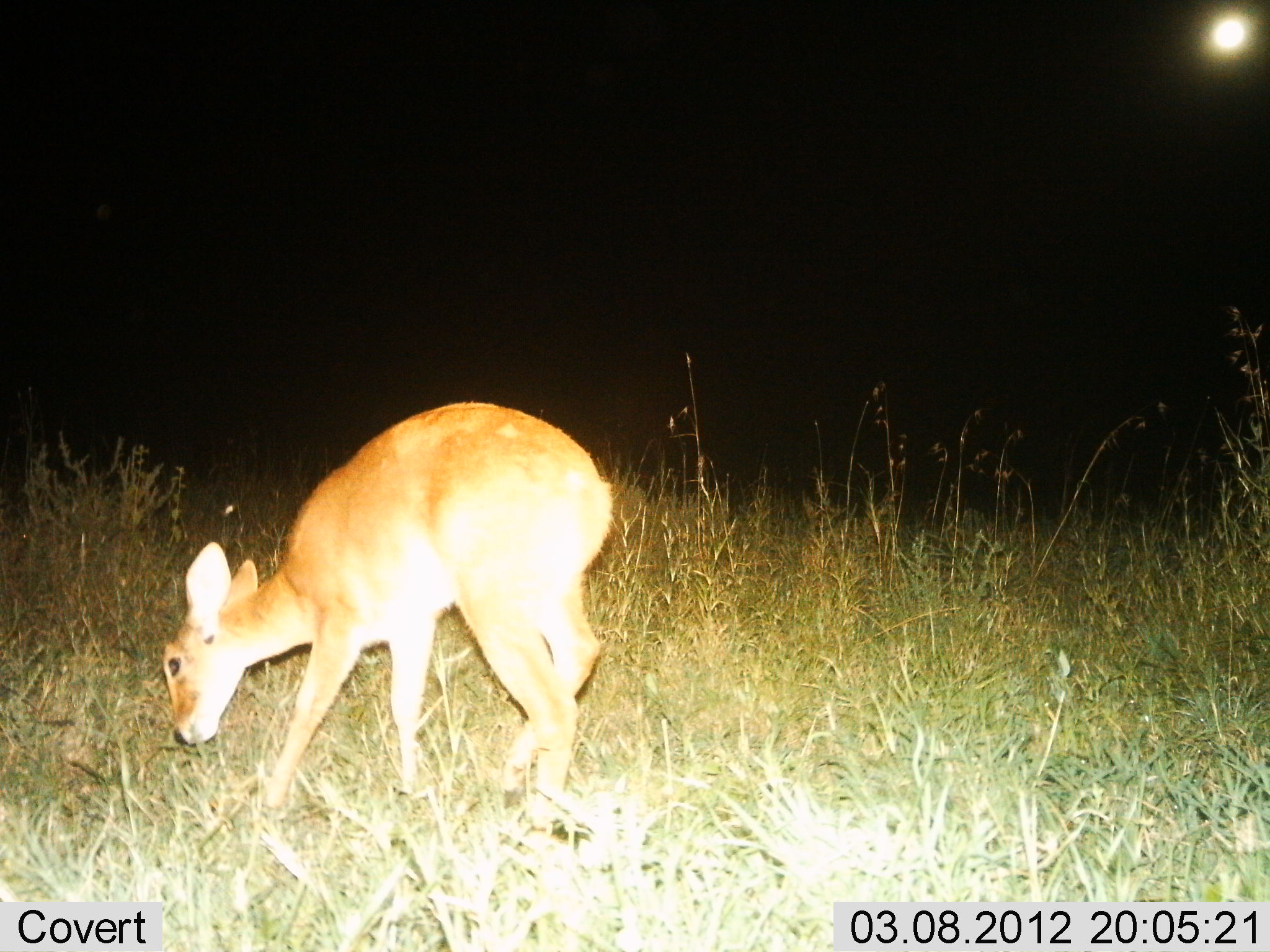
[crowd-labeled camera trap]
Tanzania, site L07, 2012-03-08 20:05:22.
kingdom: Animalia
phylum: Chordata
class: Mammalia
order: Artiodactyla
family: Bovidae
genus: Redunca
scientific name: Redunca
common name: reedbuck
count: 1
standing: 6%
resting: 0%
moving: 0%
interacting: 0%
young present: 6%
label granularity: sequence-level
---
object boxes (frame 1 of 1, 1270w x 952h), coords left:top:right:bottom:
animal: 161:398:618:832